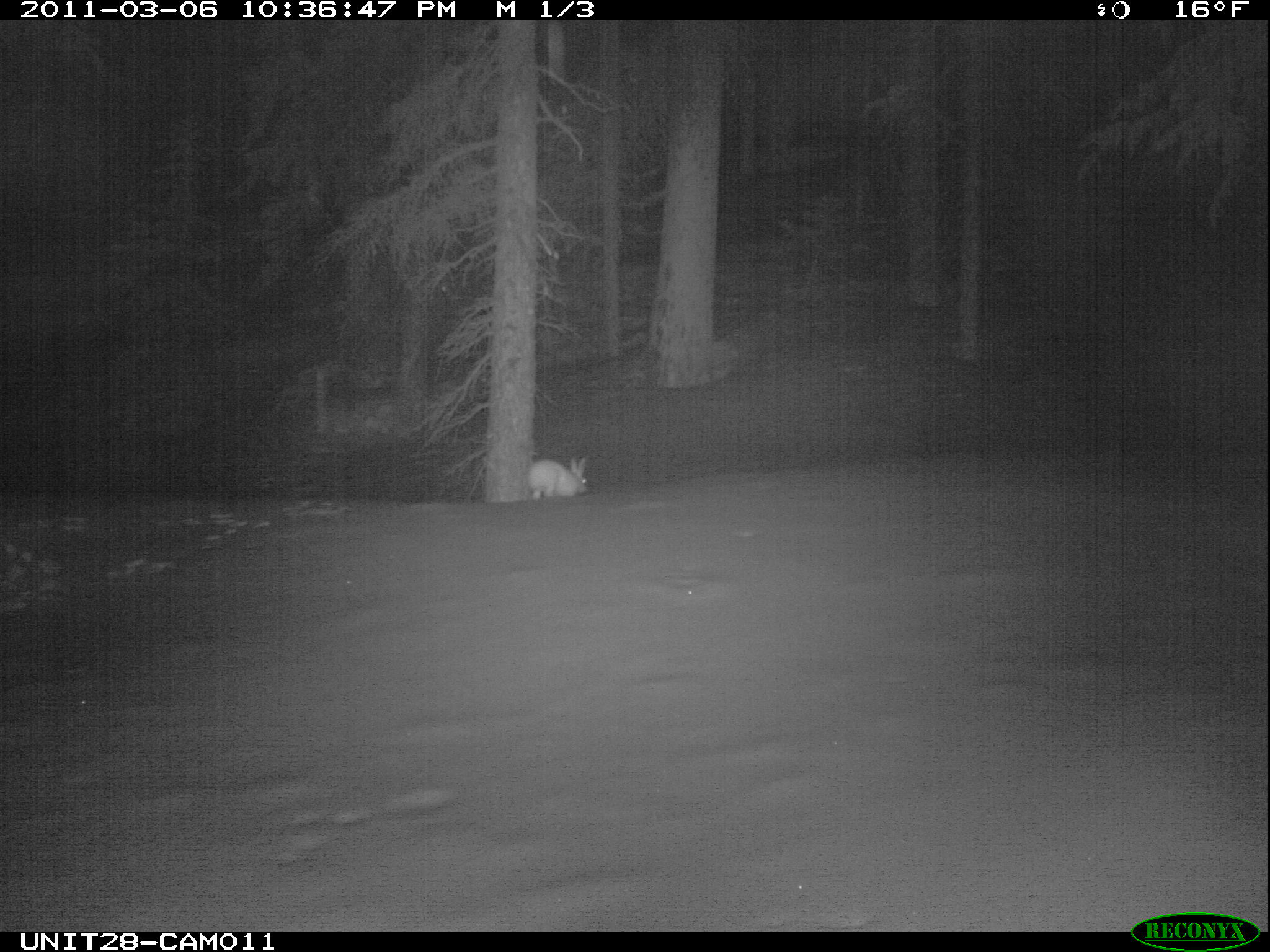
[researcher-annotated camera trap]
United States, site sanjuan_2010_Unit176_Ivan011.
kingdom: Animalia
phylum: Chordata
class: Mammalia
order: Lagomorpha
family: Leporidae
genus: Lepus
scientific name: Lepus americanus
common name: snowshoe hare